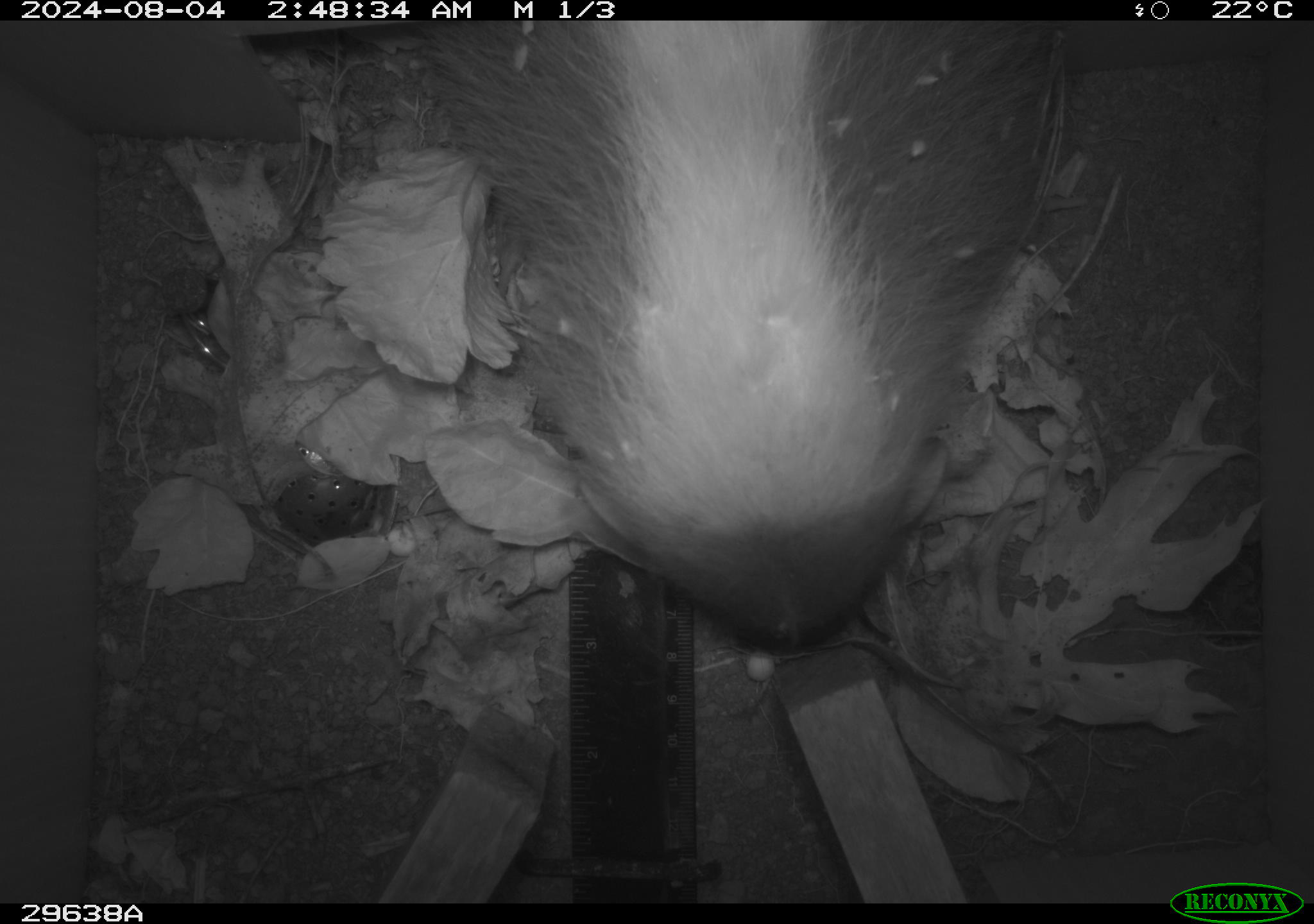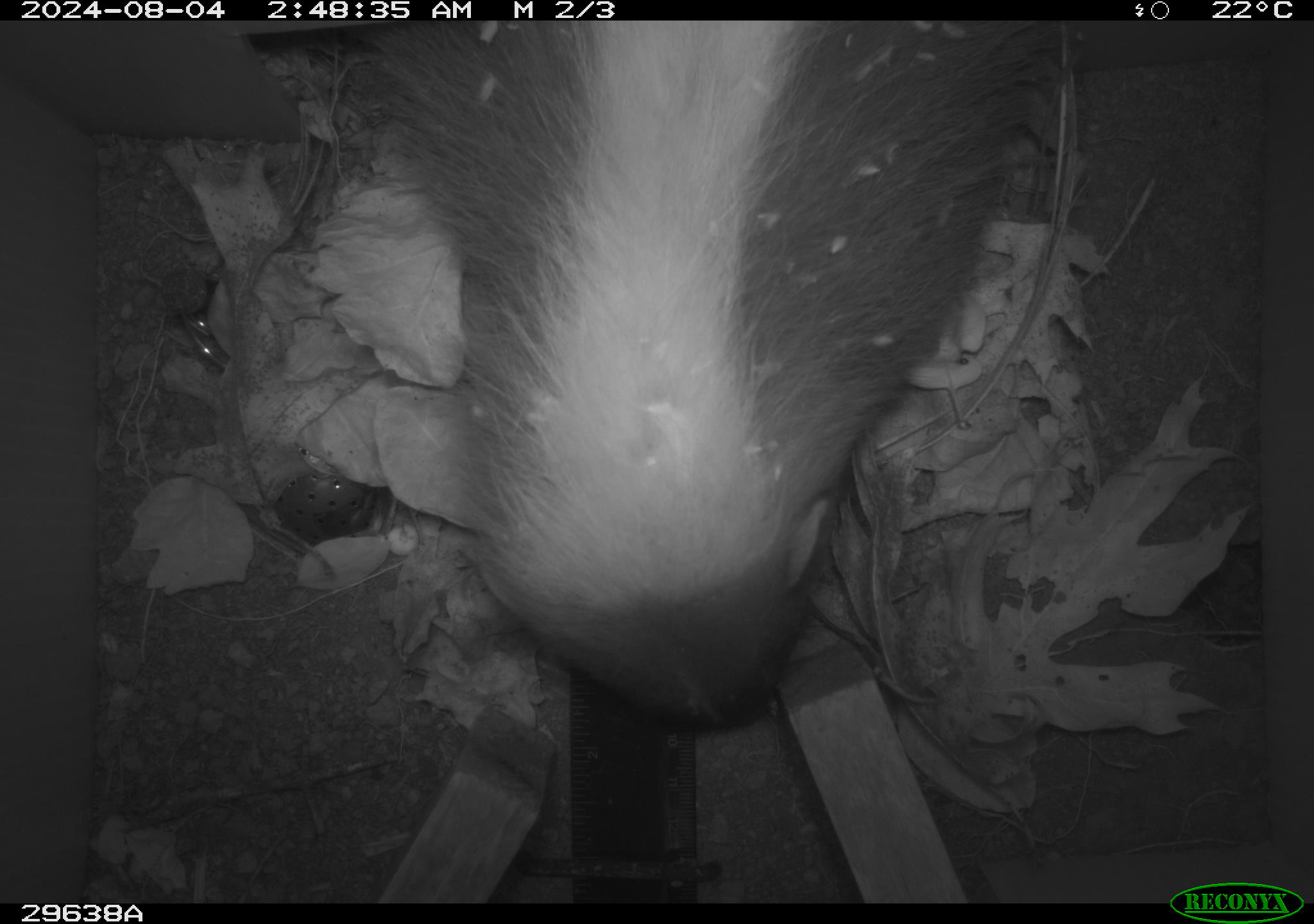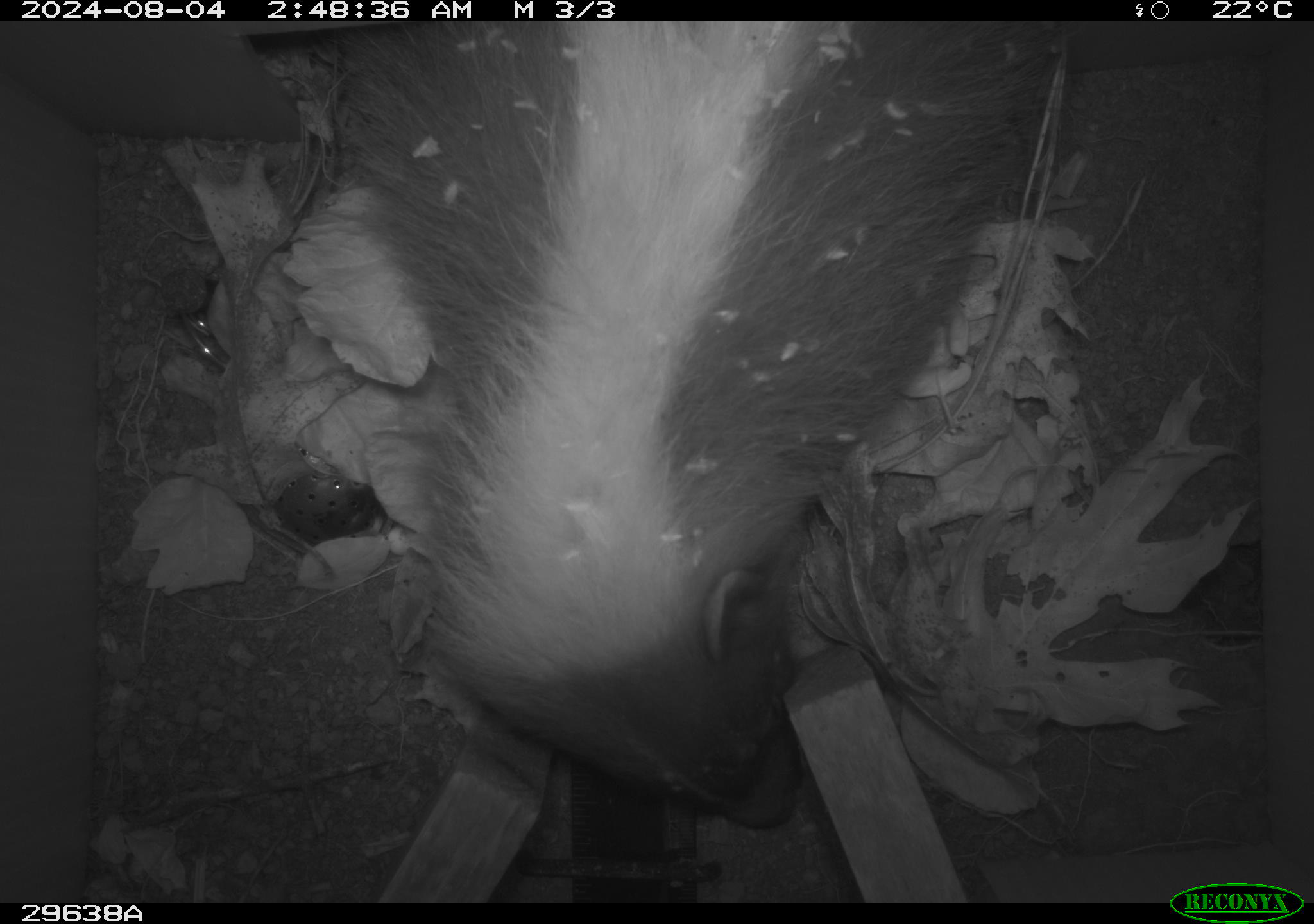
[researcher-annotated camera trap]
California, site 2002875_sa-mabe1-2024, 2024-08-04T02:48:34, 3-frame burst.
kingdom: Animalia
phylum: Chordata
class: Mammalia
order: Carnivora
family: Mephitidae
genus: Mephitis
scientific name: Mephitis mephitis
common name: striped skunk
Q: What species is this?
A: Striped skunk (Mephitis mephitis).